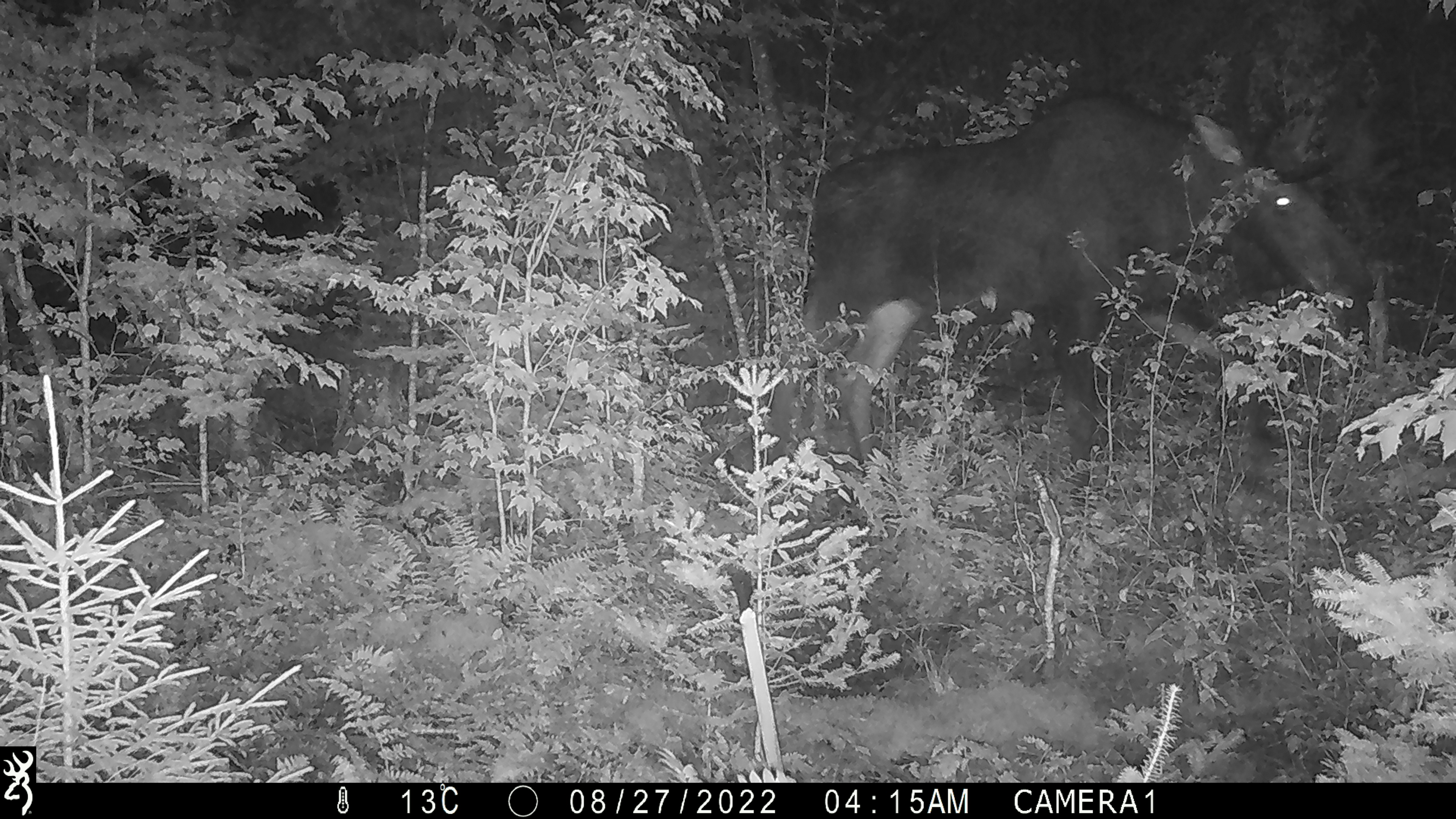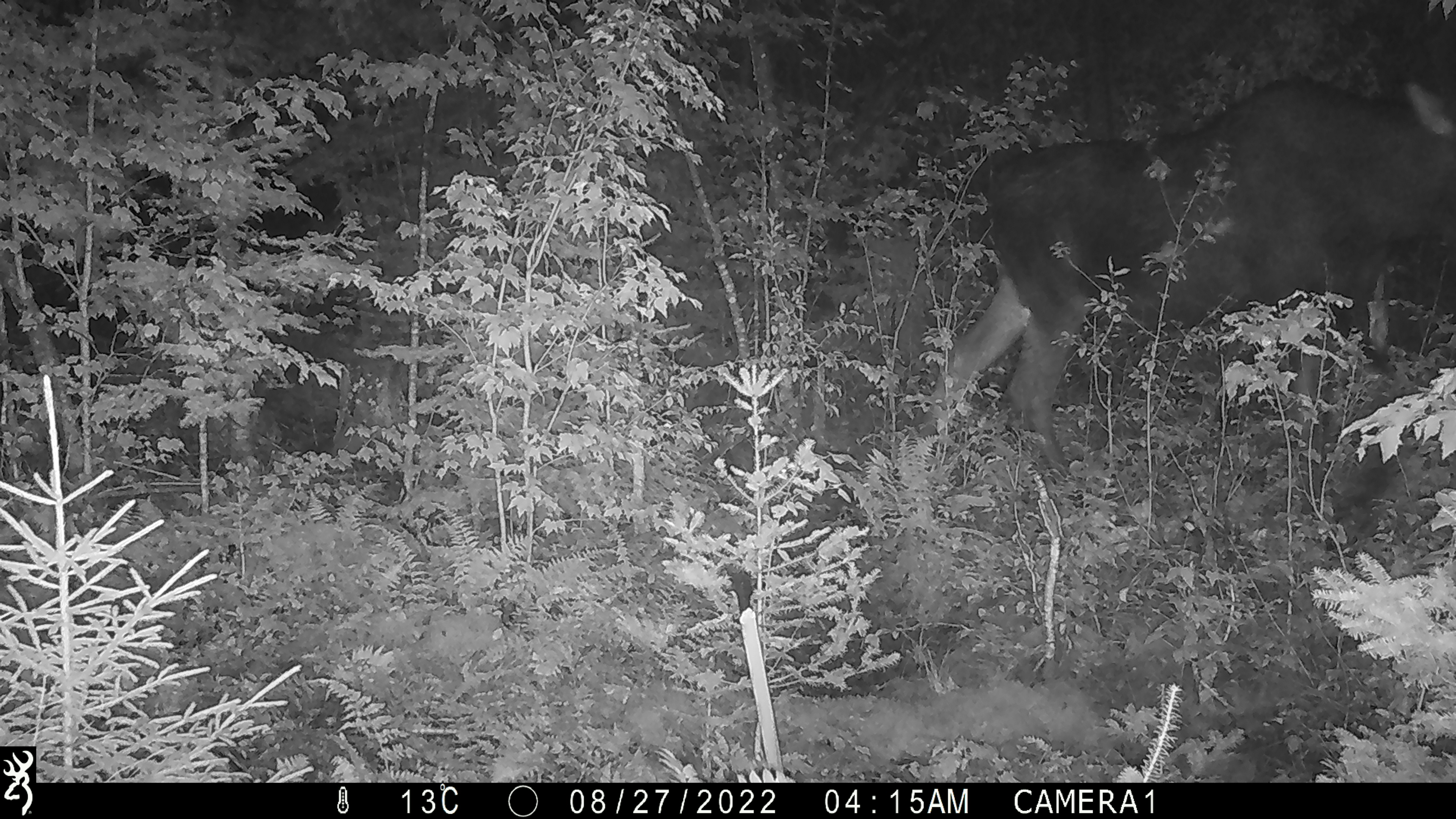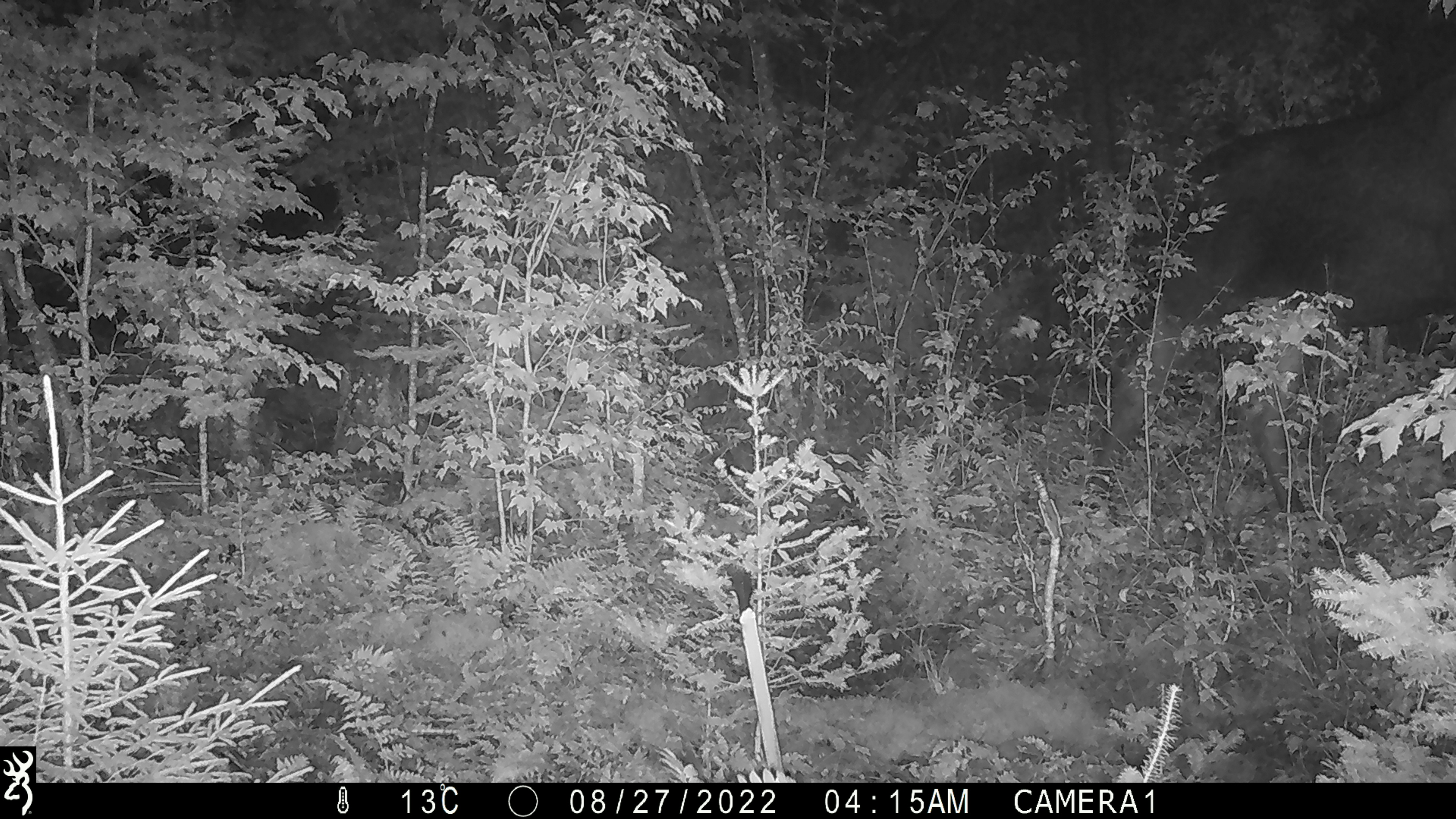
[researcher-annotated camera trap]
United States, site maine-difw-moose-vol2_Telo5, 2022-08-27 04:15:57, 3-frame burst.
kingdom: Animalia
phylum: Chordata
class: Mammalia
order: Artiodactyla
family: Cervidae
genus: Alces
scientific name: Alces alces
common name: moose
Moose (Alces alces).